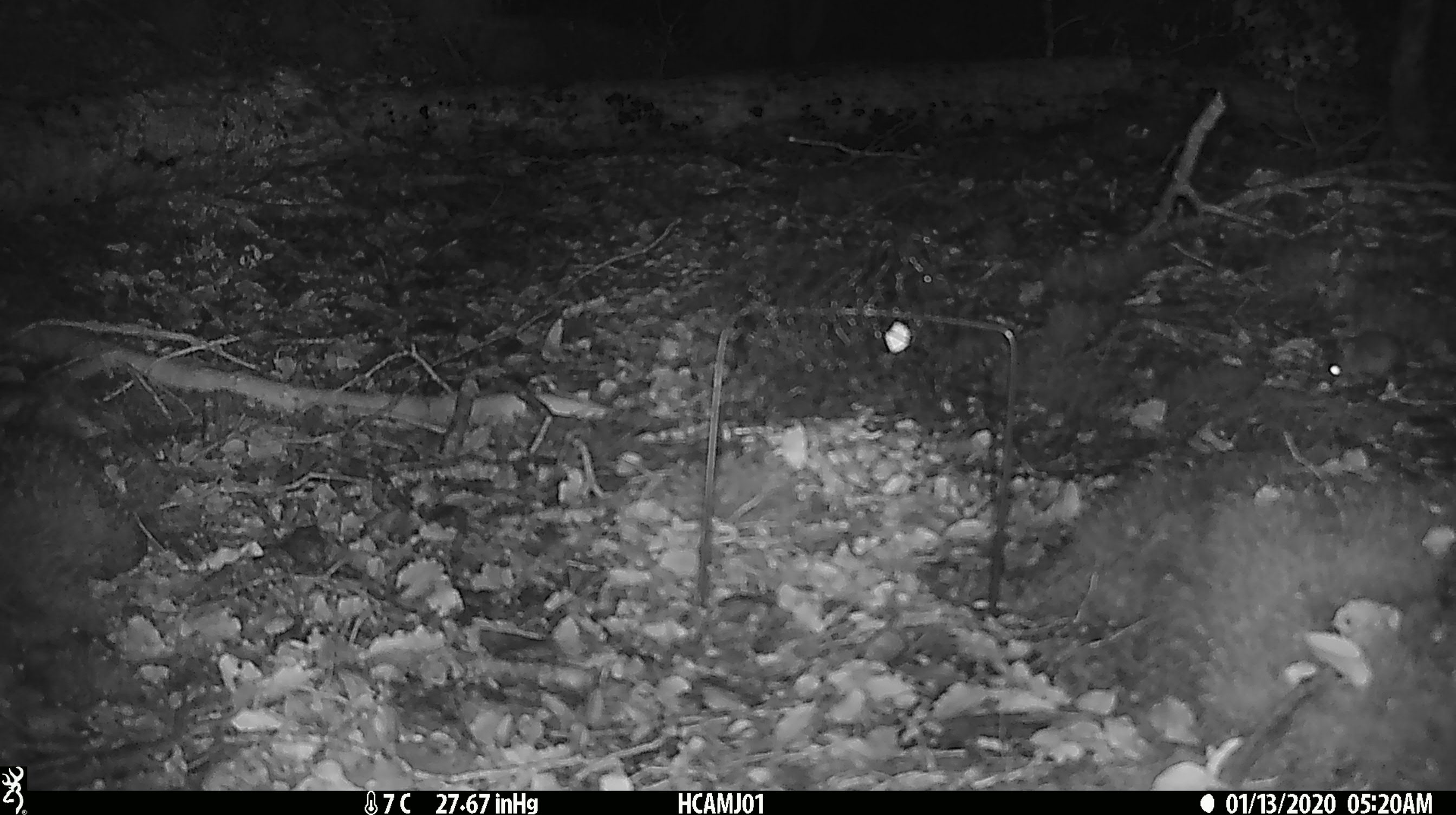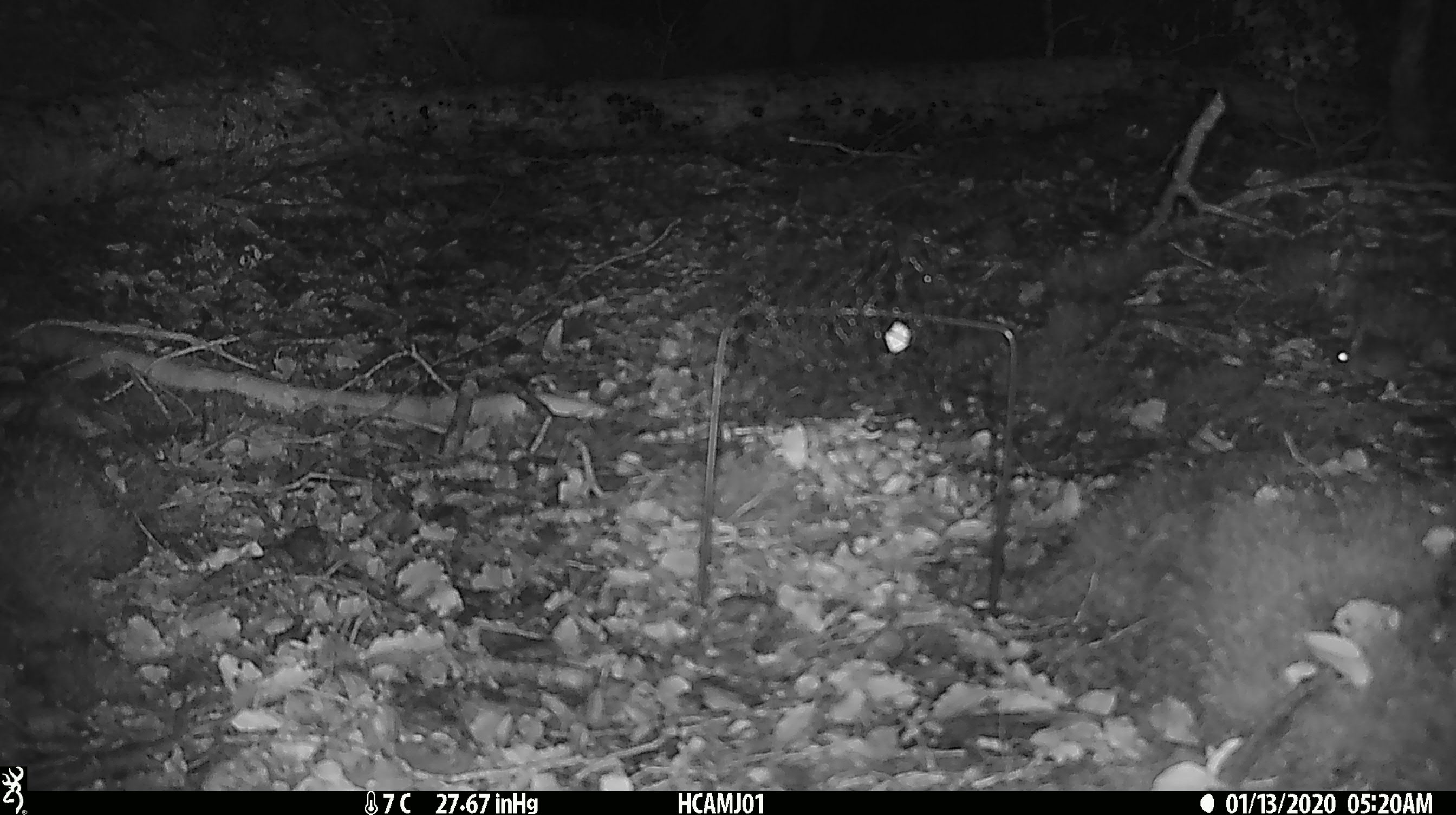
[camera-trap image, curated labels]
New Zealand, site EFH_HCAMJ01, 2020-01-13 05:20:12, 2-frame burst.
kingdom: Animalia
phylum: Chordata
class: Mammalia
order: Rodentia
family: Muridae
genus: Mus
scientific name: Mus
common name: mouse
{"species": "mouse (Mus)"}